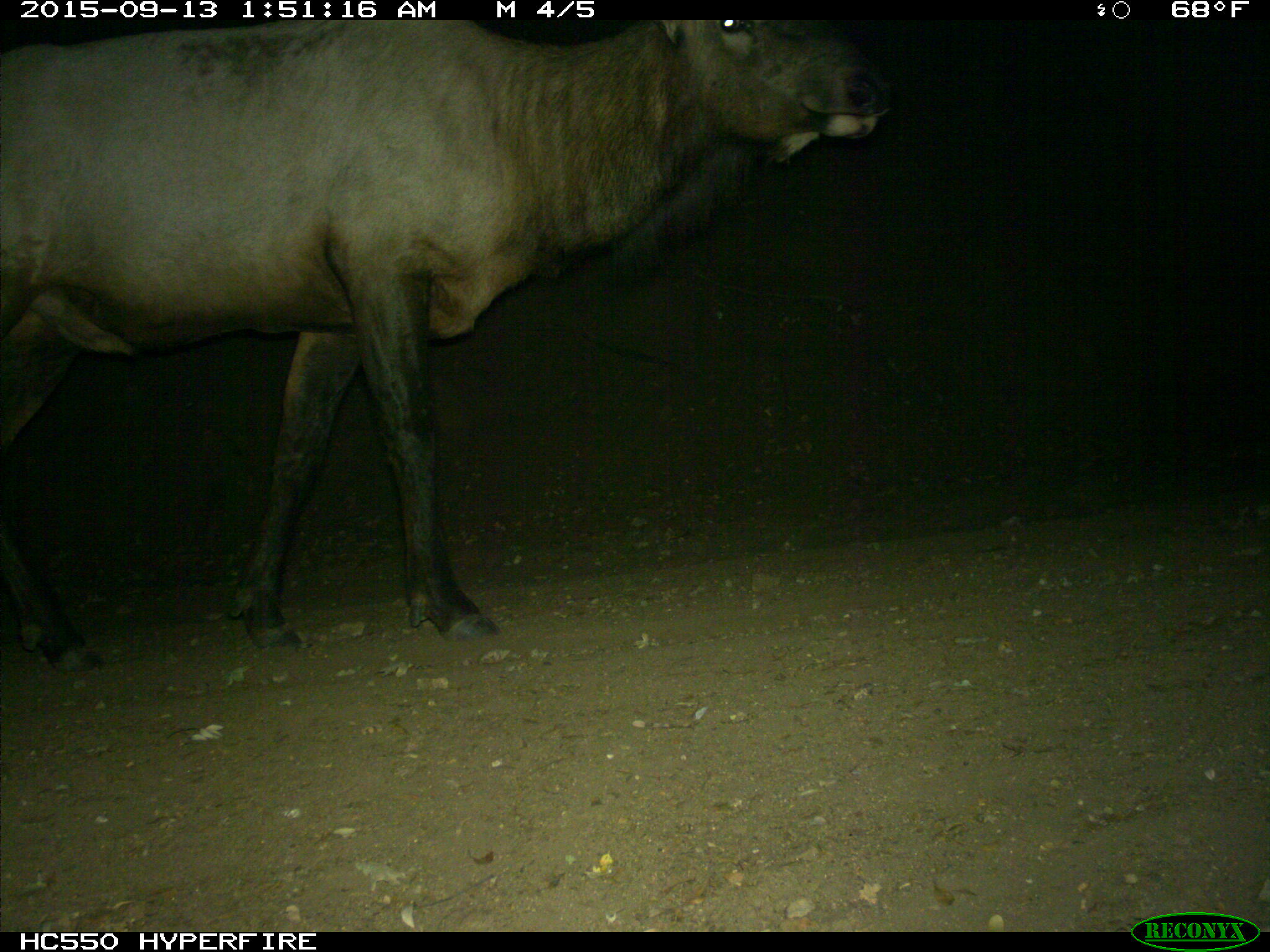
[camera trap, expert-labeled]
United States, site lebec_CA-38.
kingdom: Animalia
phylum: Chordata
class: Mammalia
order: Artiodactyla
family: Cervidae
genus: Cervus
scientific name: Cervus canadensis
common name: elk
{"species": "Cervus canadensis (elk)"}